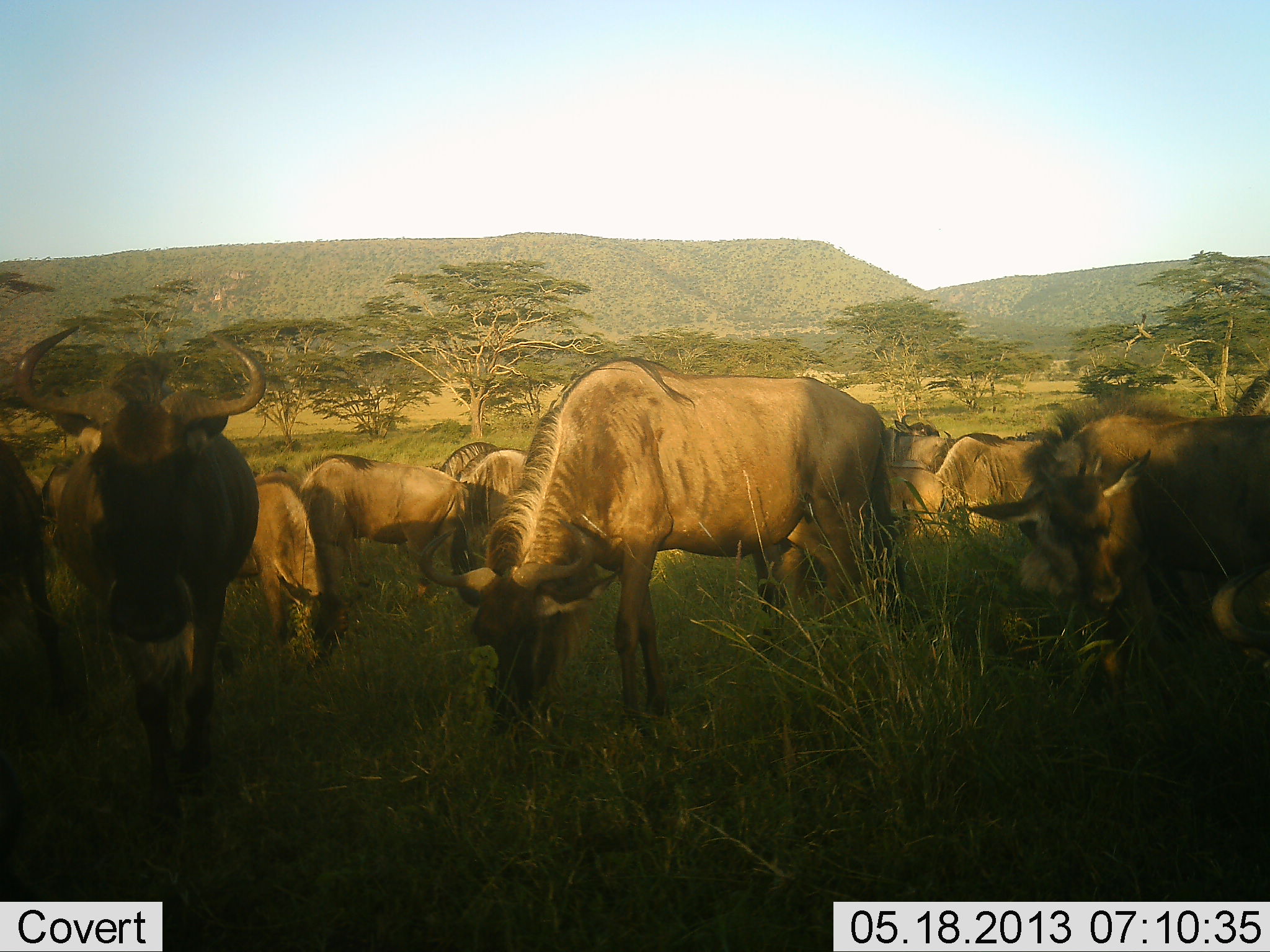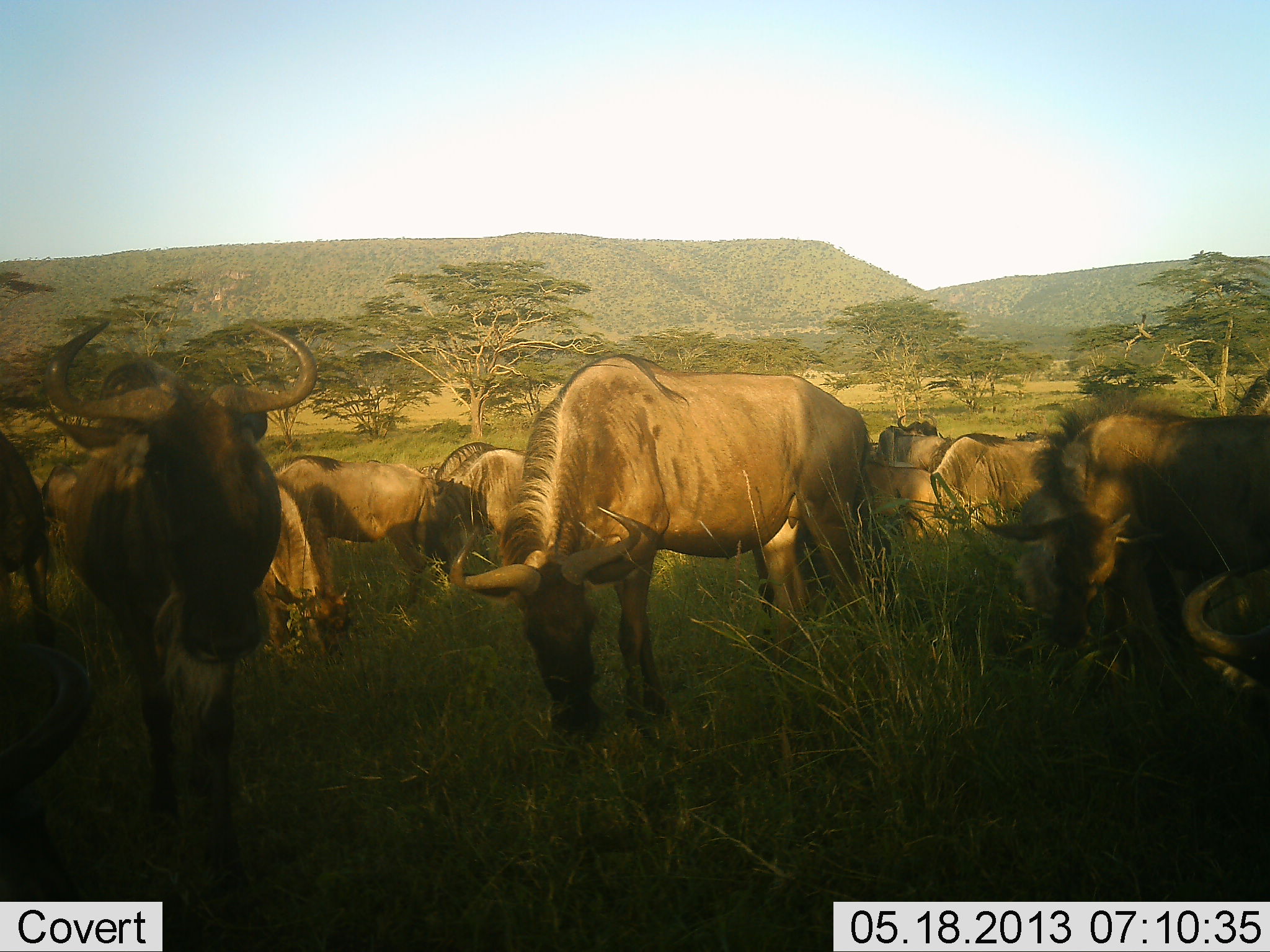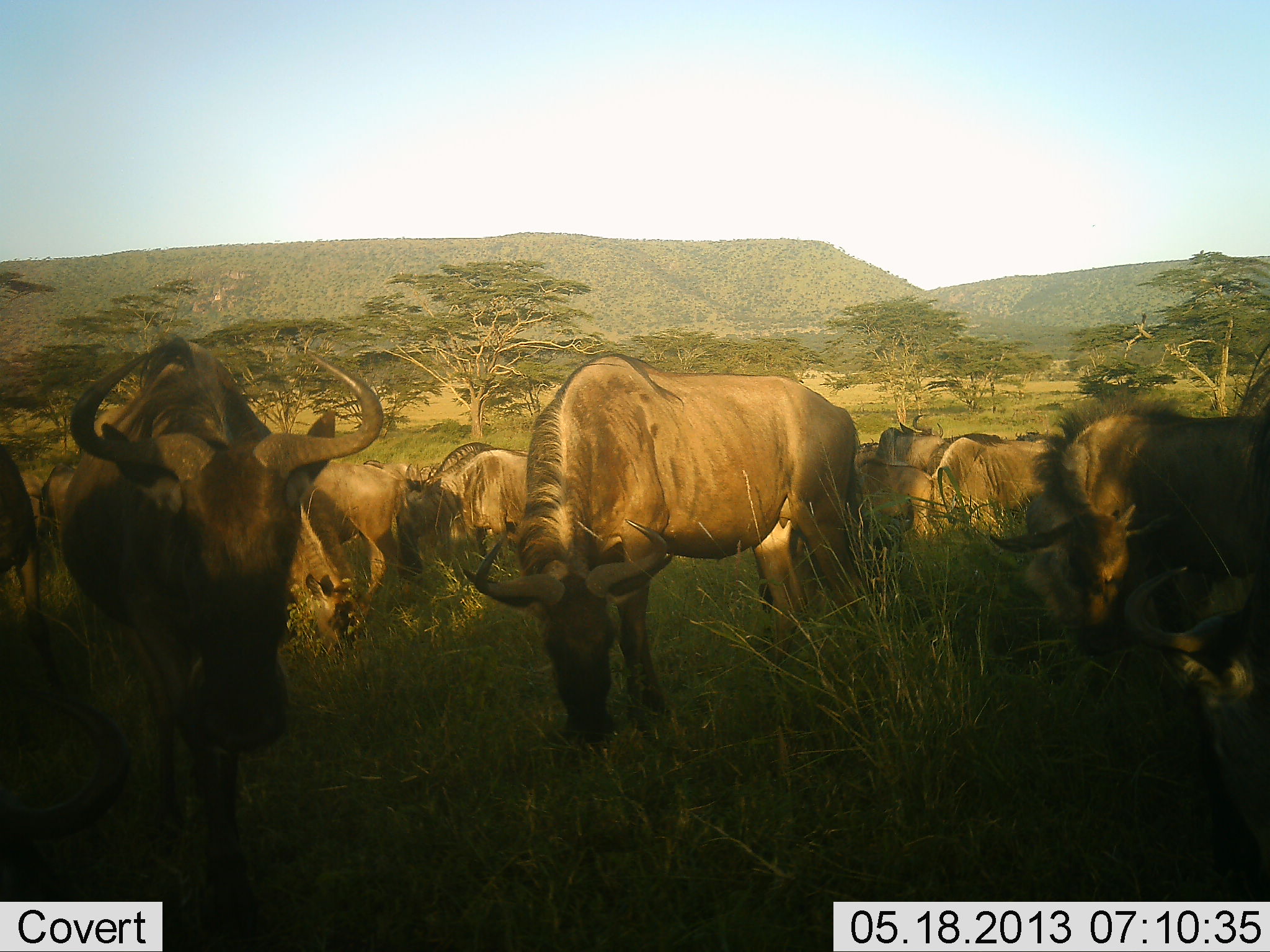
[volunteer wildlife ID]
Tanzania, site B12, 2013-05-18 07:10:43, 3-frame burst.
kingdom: Animalia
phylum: Chordata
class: Mammalia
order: Artiodactyla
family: Bovidae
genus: Connochaetes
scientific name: Connochaetes taurinus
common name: blue wildebeest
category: wildebeest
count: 11-50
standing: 80%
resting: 0%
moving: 20%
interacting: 10%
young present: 0%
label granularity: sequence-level